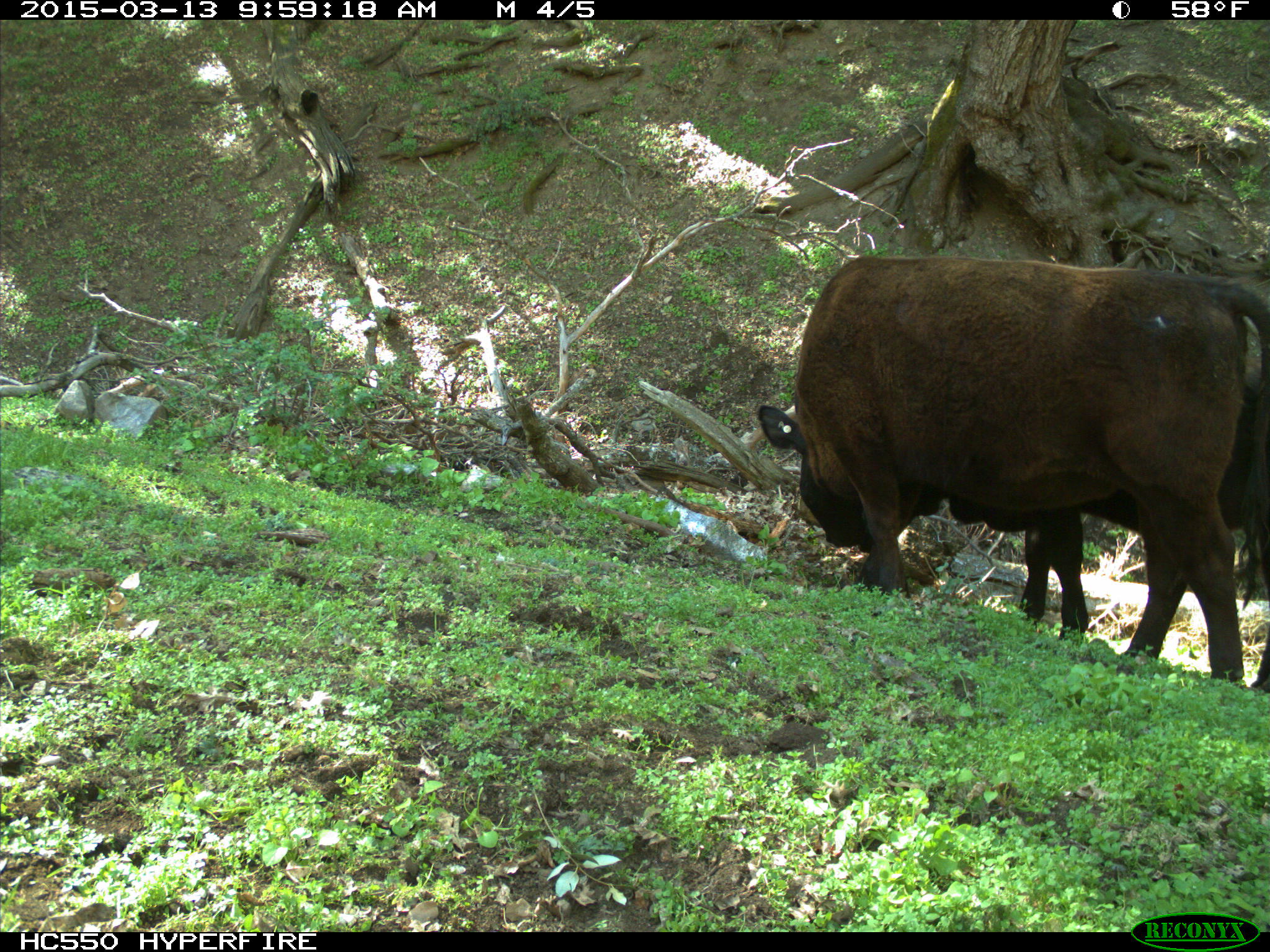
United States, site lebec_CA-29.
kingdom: Animalia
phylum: Chordata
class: Mammalia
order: Artiodactyla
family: Bovidae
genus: Bos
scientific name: Bos taurus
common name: domestic cow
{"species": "Bos taurus (domestic cow)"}